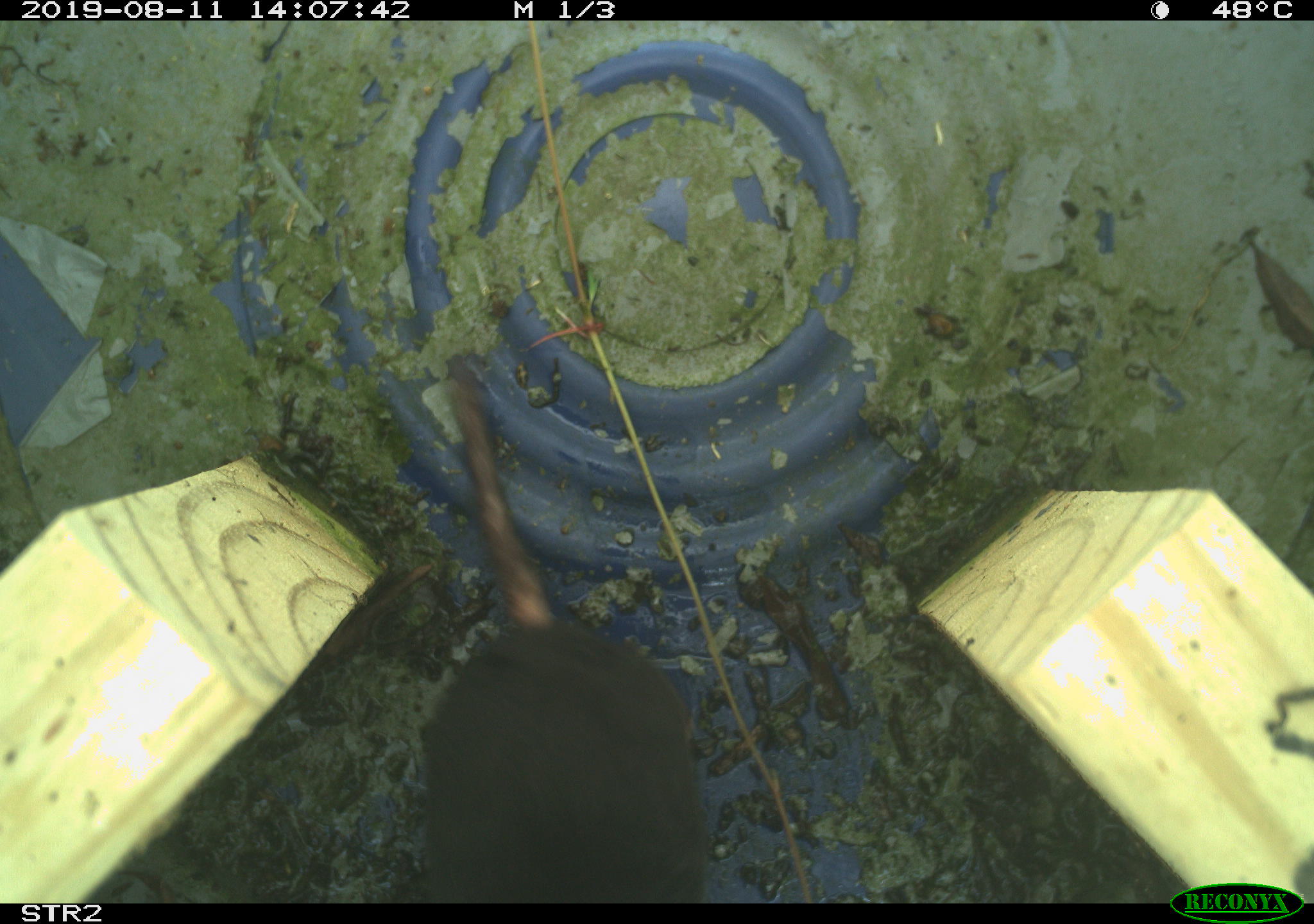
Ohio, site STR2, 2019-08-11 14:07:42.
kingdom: Animalia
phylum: Chordata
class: Mammalia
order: Eulipotyphla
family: Talpidae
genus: Condylura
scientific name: Condylura cristata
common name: star-nosed mole